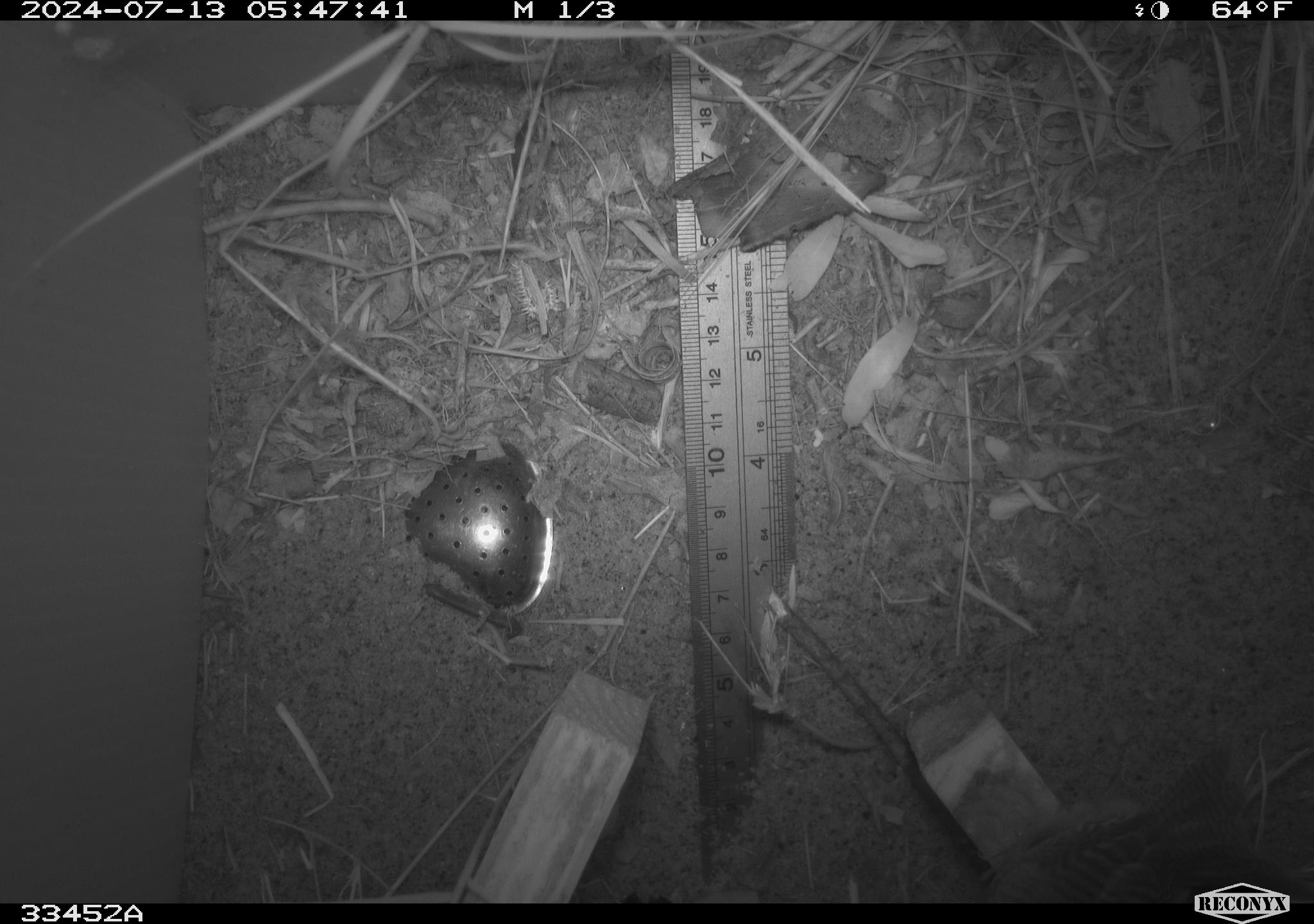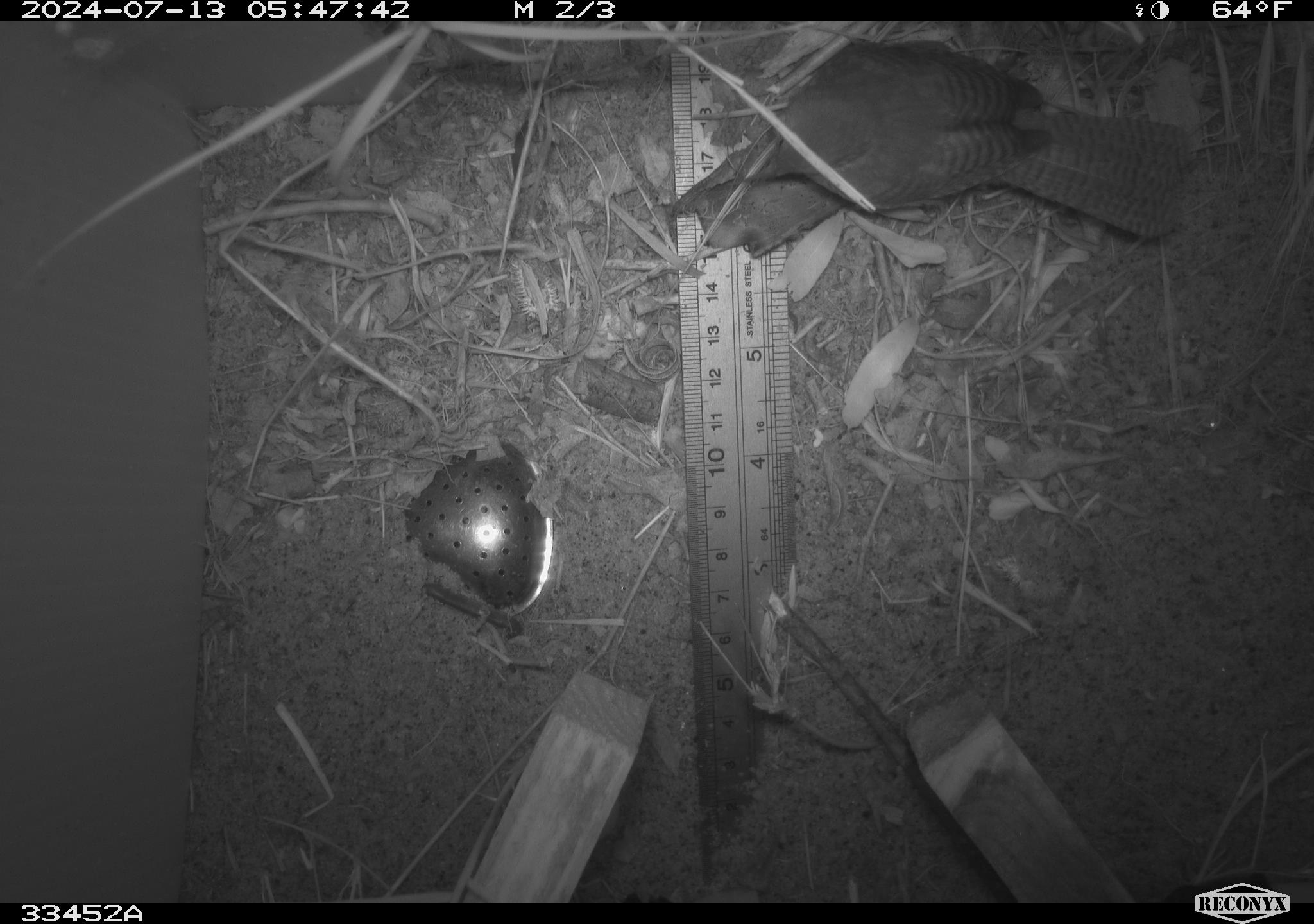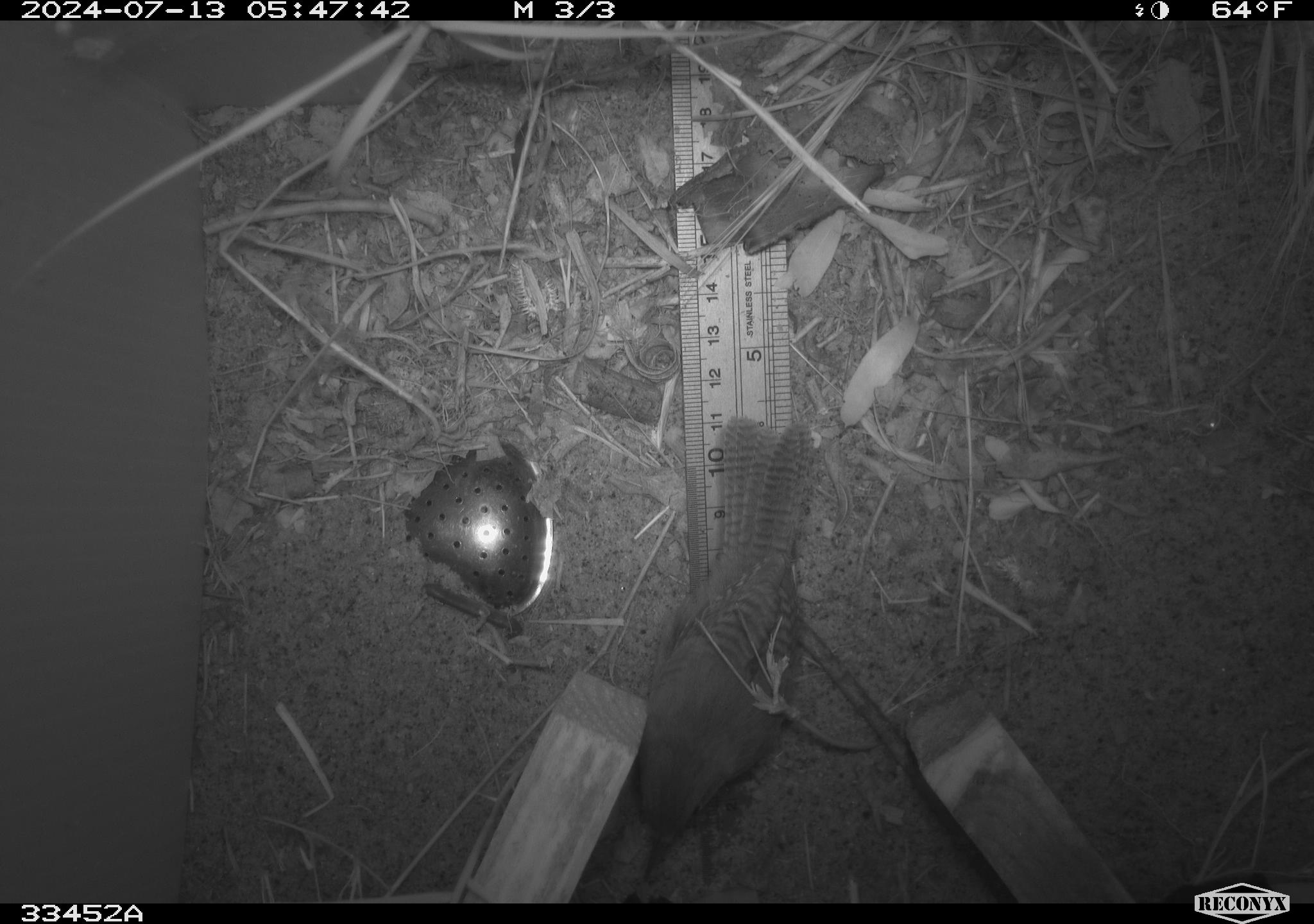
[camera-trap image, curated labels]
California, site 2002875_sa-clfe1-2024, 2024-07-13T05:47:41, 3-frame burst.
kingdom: Animalia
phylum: Chordata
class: Aves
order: Passeriformes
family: Troglodytidae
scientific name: Troglodytidae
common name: wren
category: troglodytidae family